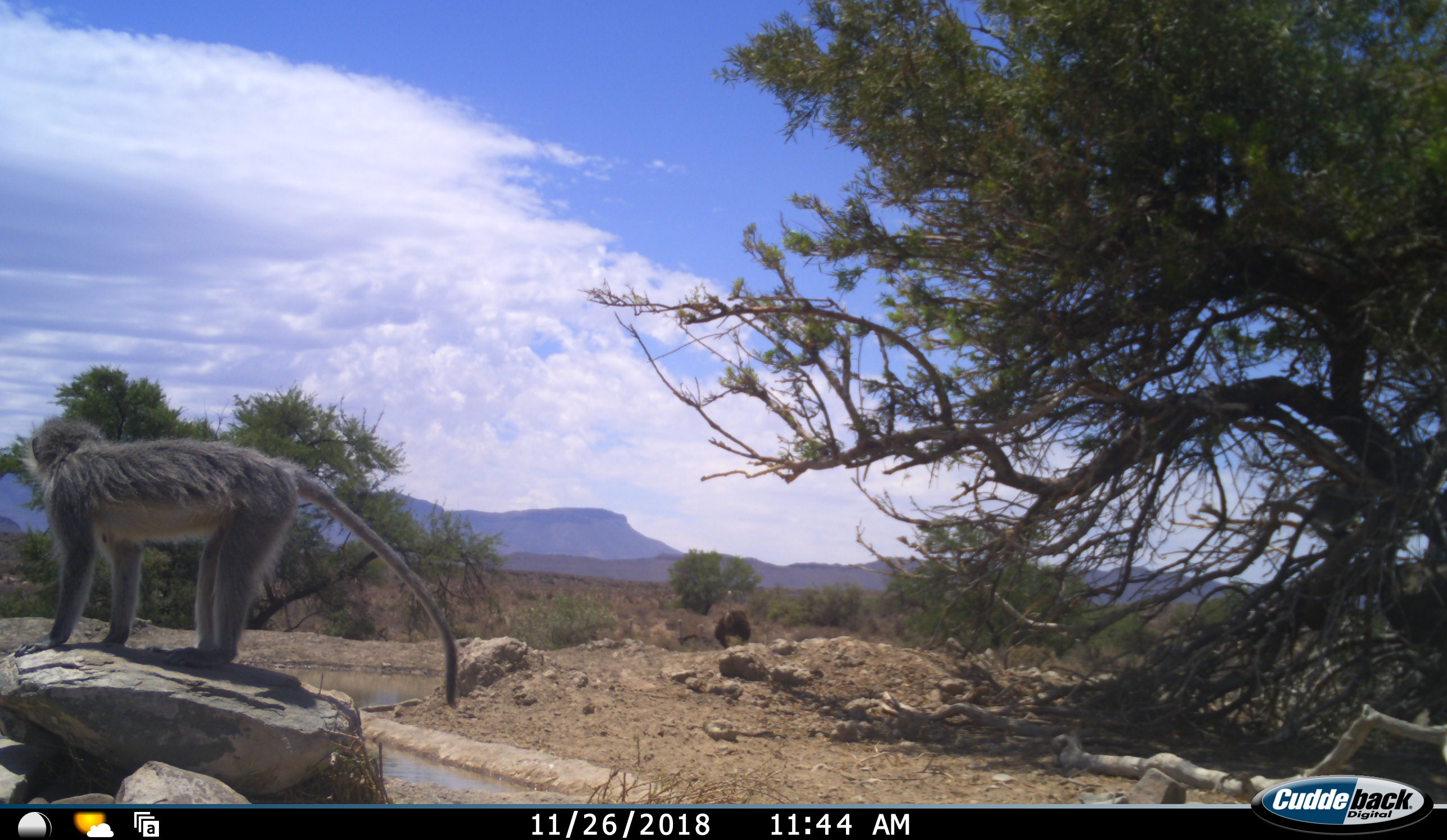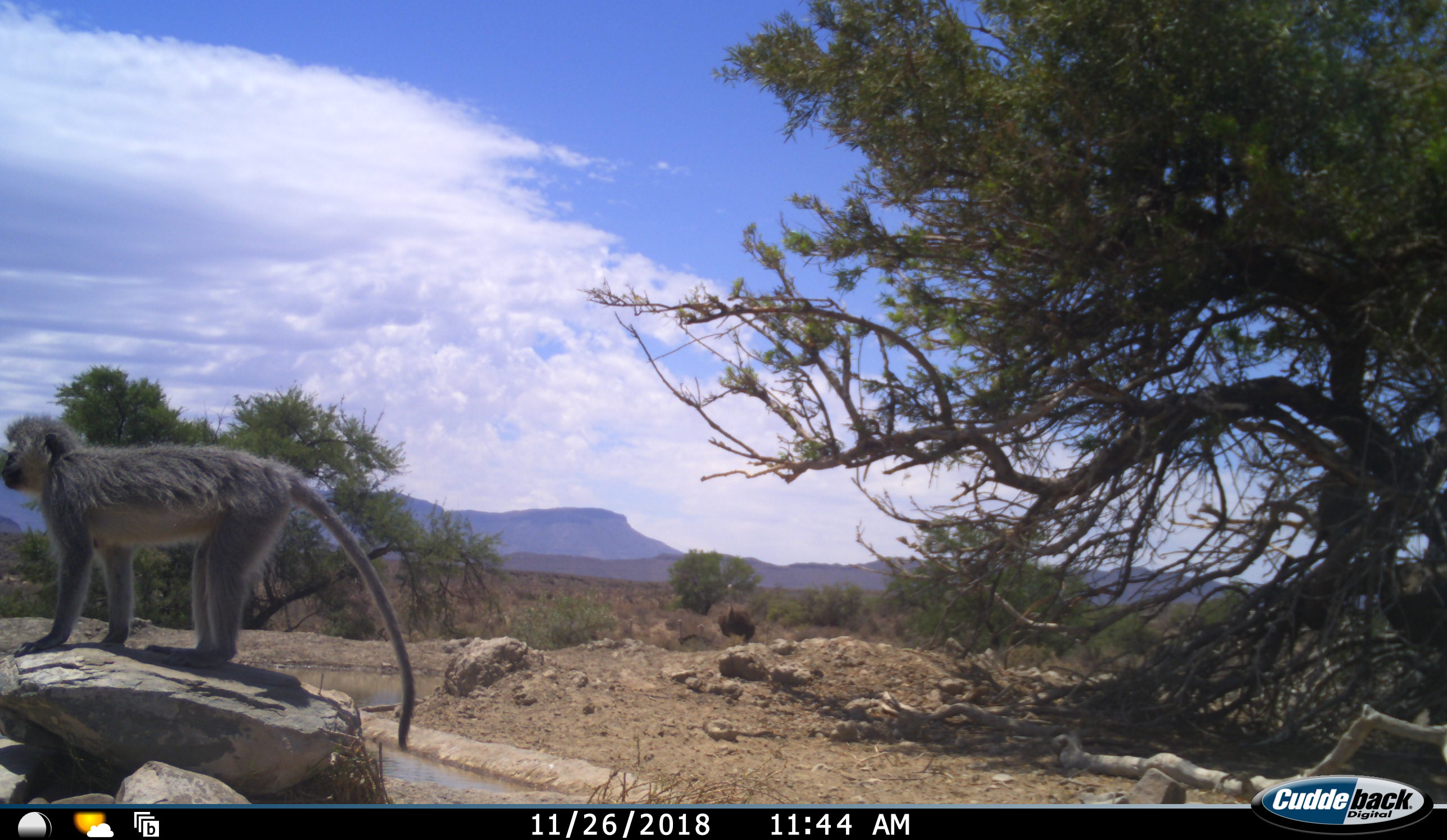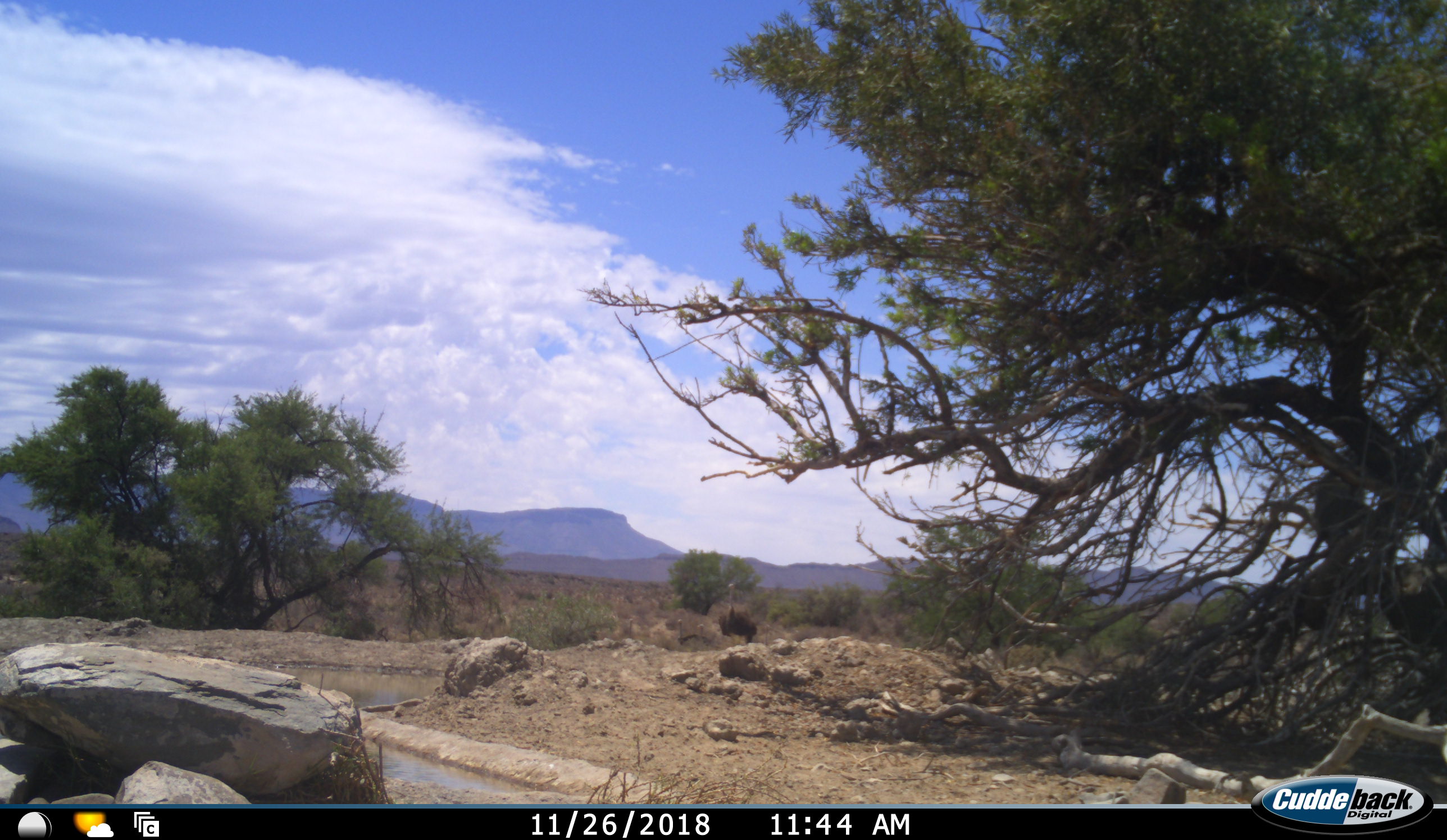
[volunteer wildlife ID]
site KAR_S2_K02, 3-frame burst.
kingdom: Animalia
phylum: Chordata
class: Mammalia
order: Primates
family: Cercopithecidae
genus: Chlorocebus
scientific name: Chlorocebus pygerythrus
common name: vervet monkey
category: monkeyvervet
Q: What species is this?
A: Monkeyvervet (vervet monkey) (Chlorocebus pygerythrus).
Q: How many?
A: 2.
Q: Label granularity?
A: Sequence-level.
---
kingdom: Animalia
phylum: Chordata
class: Aves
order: Struthioniformes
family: Struthionidae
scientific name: Struthionidae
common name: ostrich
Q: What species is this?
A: Ostrich (Struthionidae).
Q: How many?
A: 3.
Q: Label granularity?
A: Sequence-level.